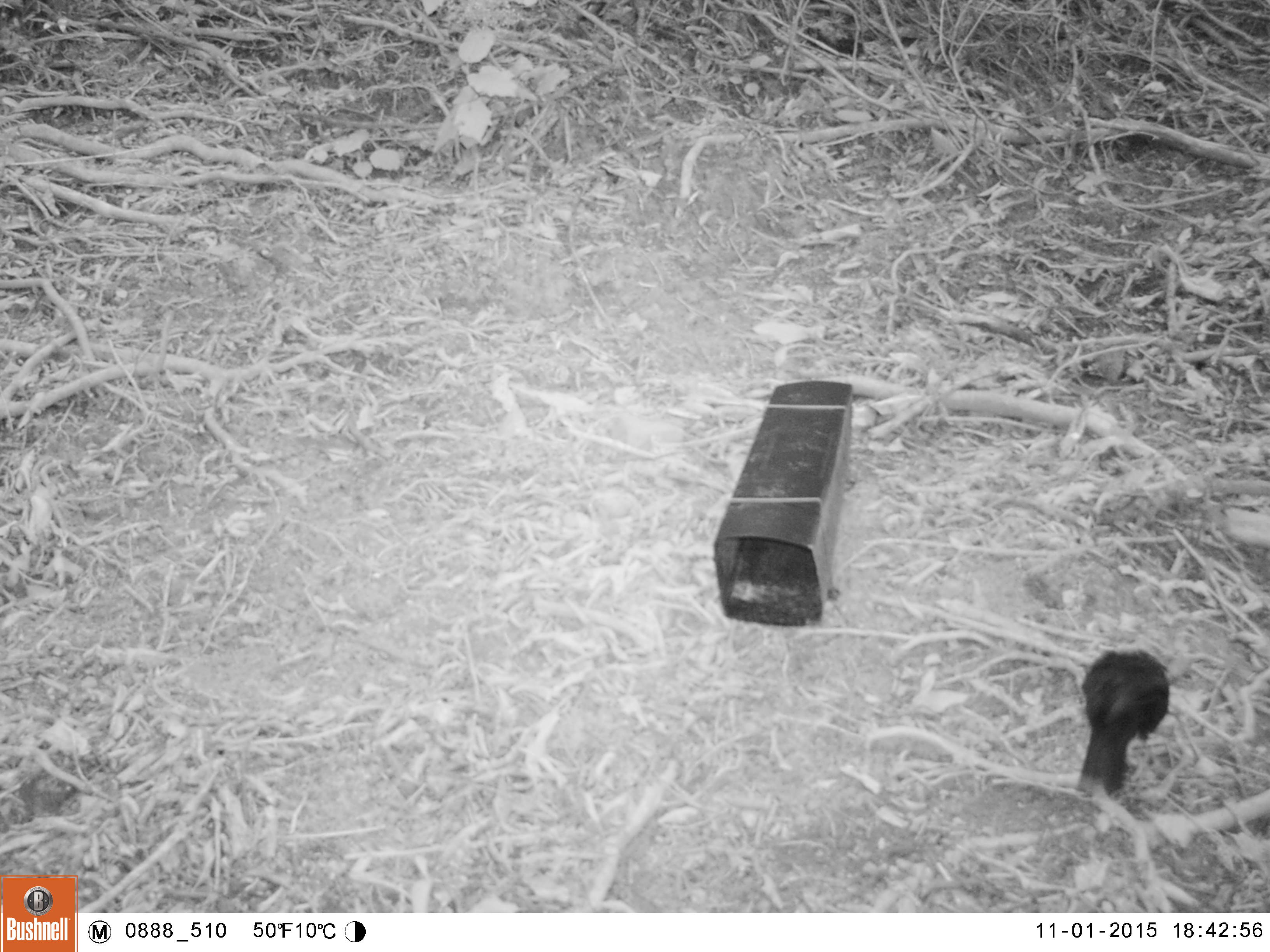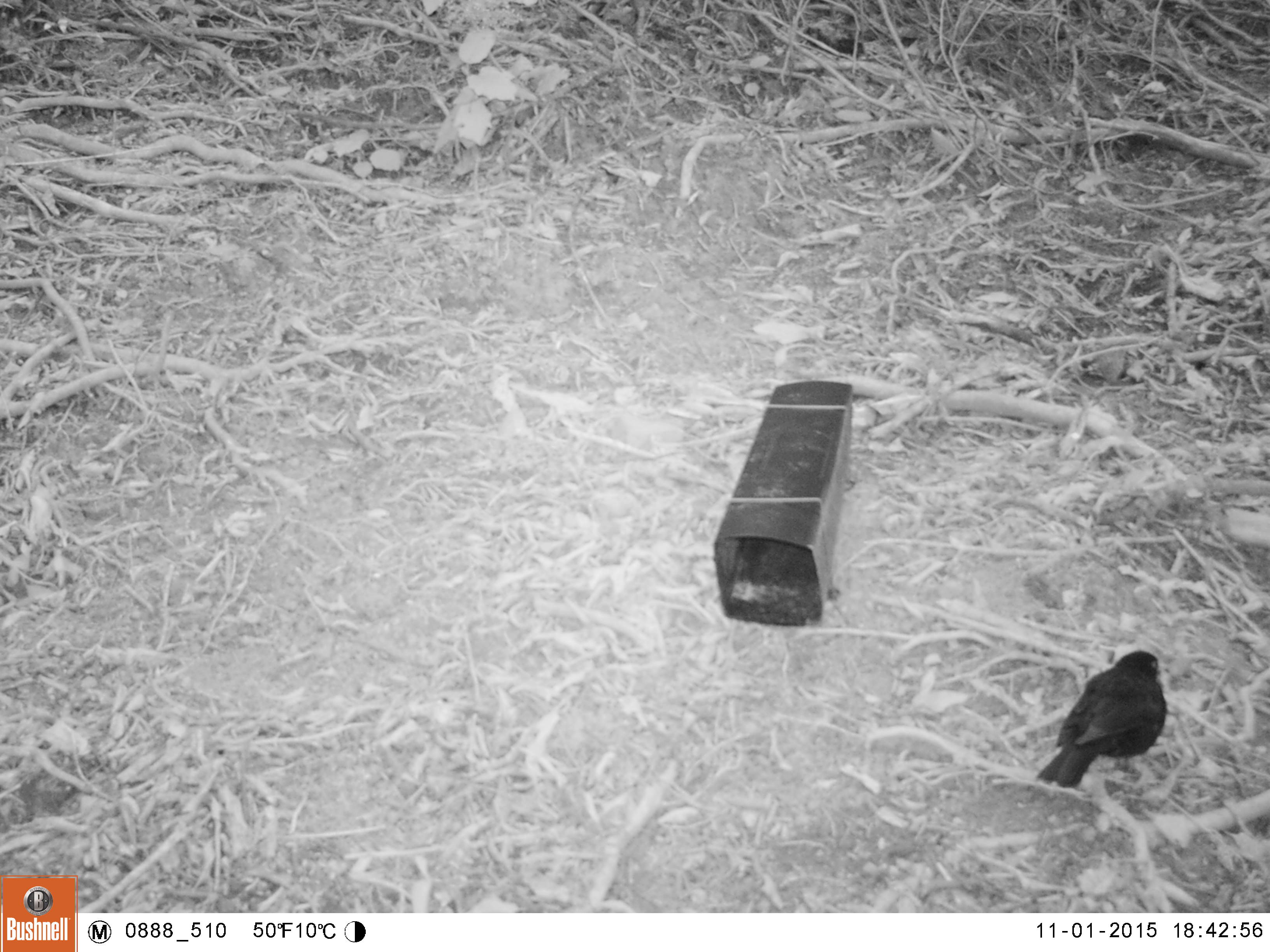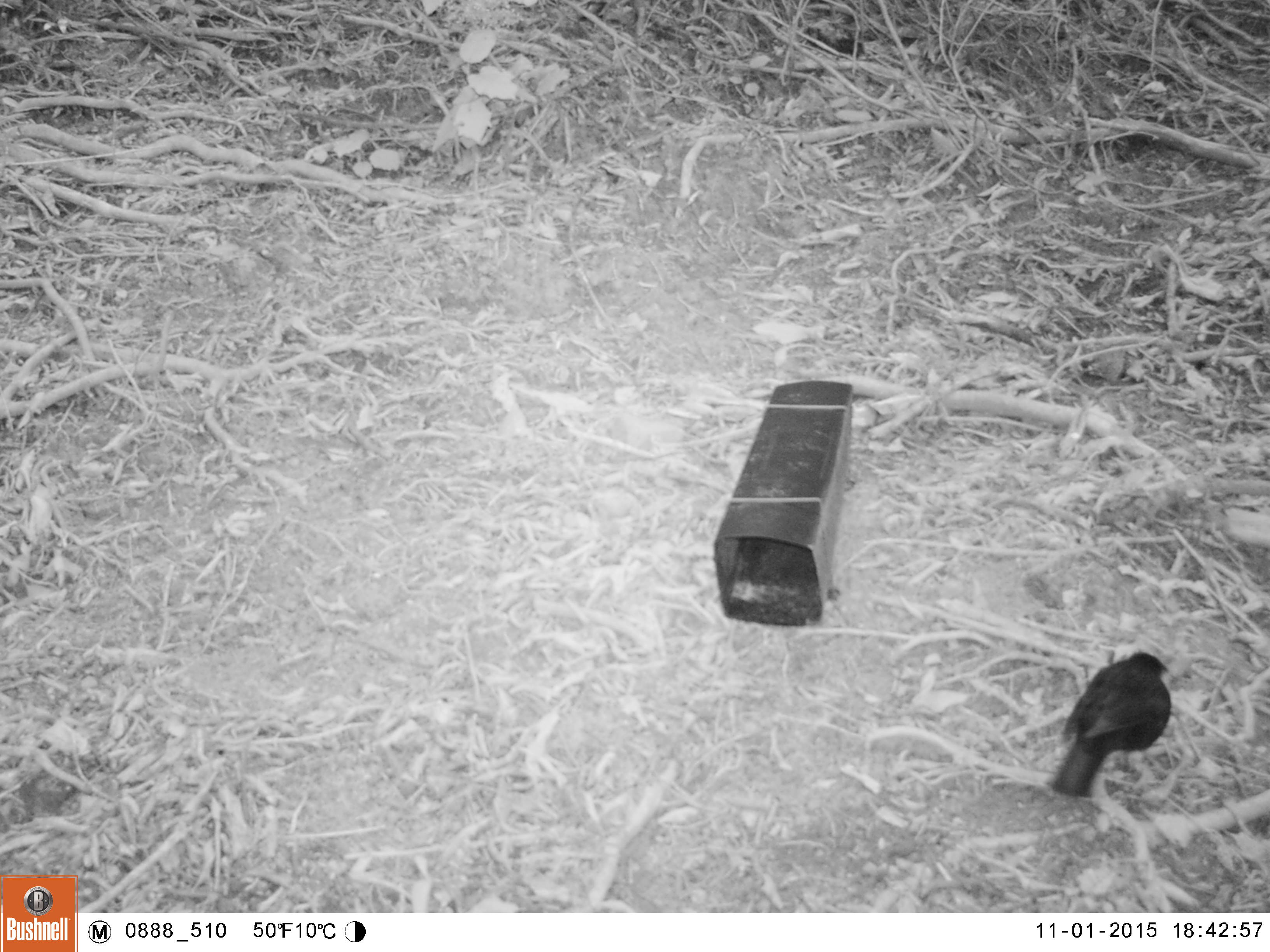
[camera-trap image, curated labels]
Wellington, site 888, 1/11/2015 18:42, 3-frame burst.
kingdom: Animalia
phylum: Chordata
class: Aves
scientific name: Aves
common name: bird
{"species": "bird (Aves)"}